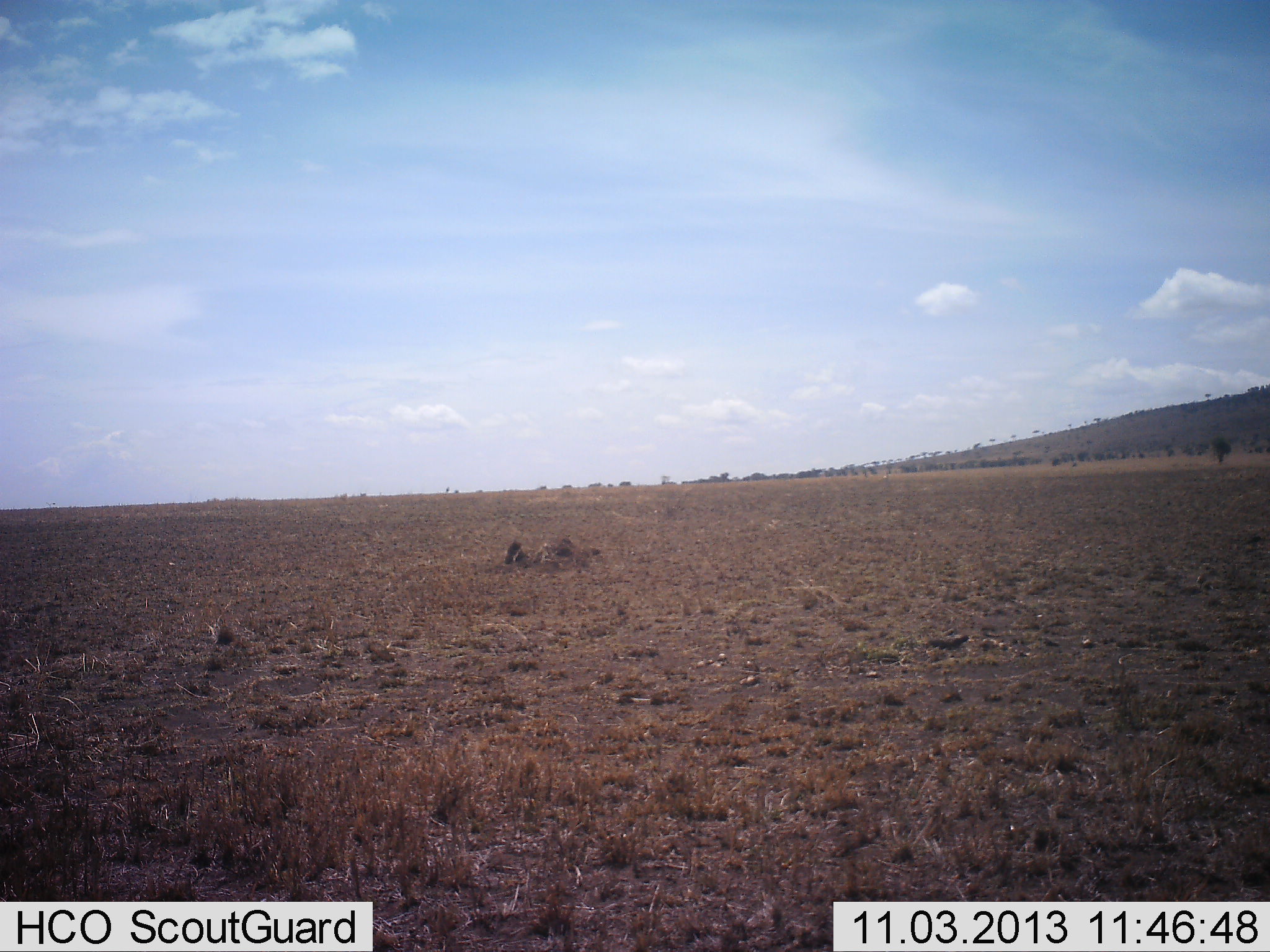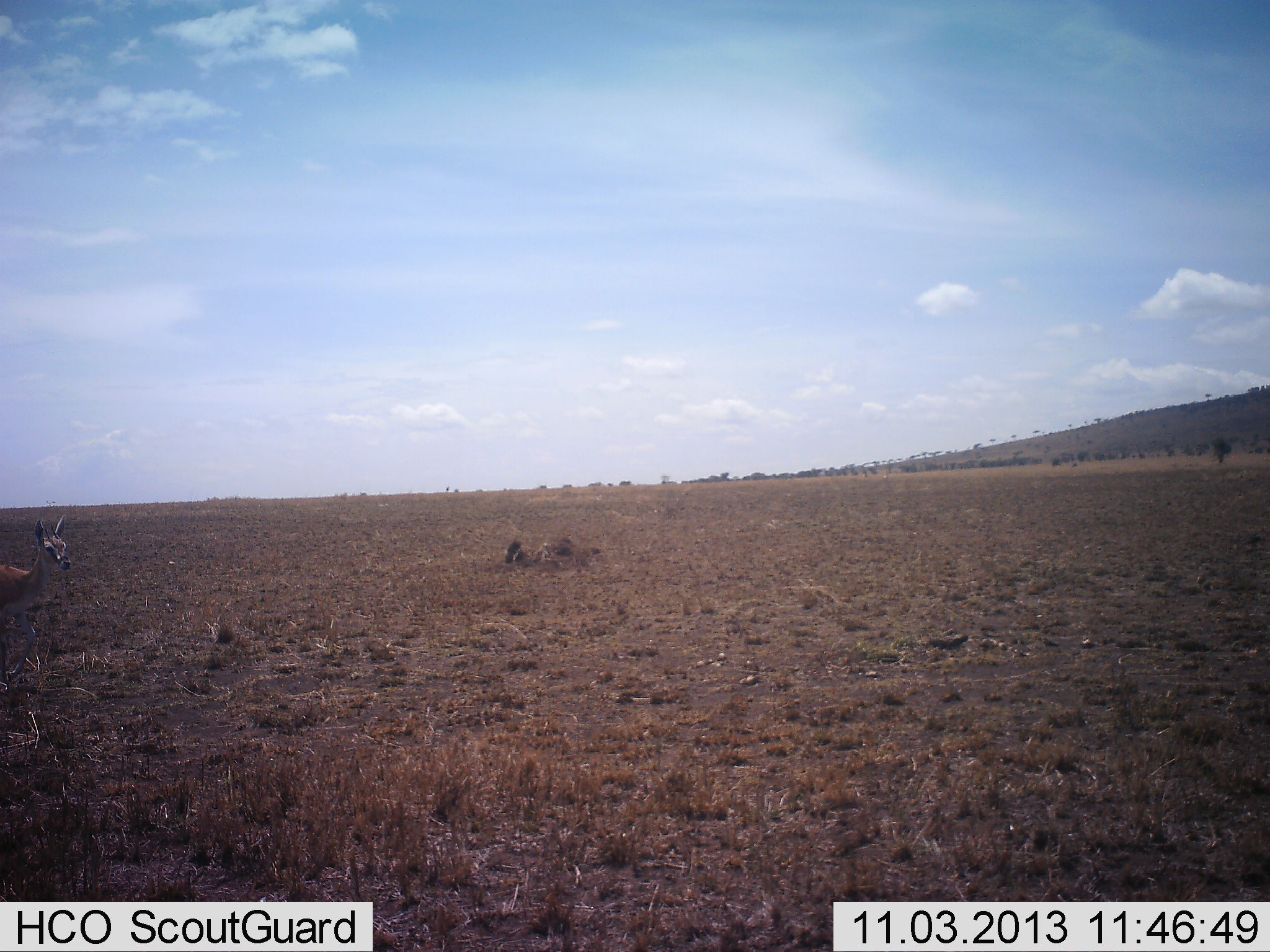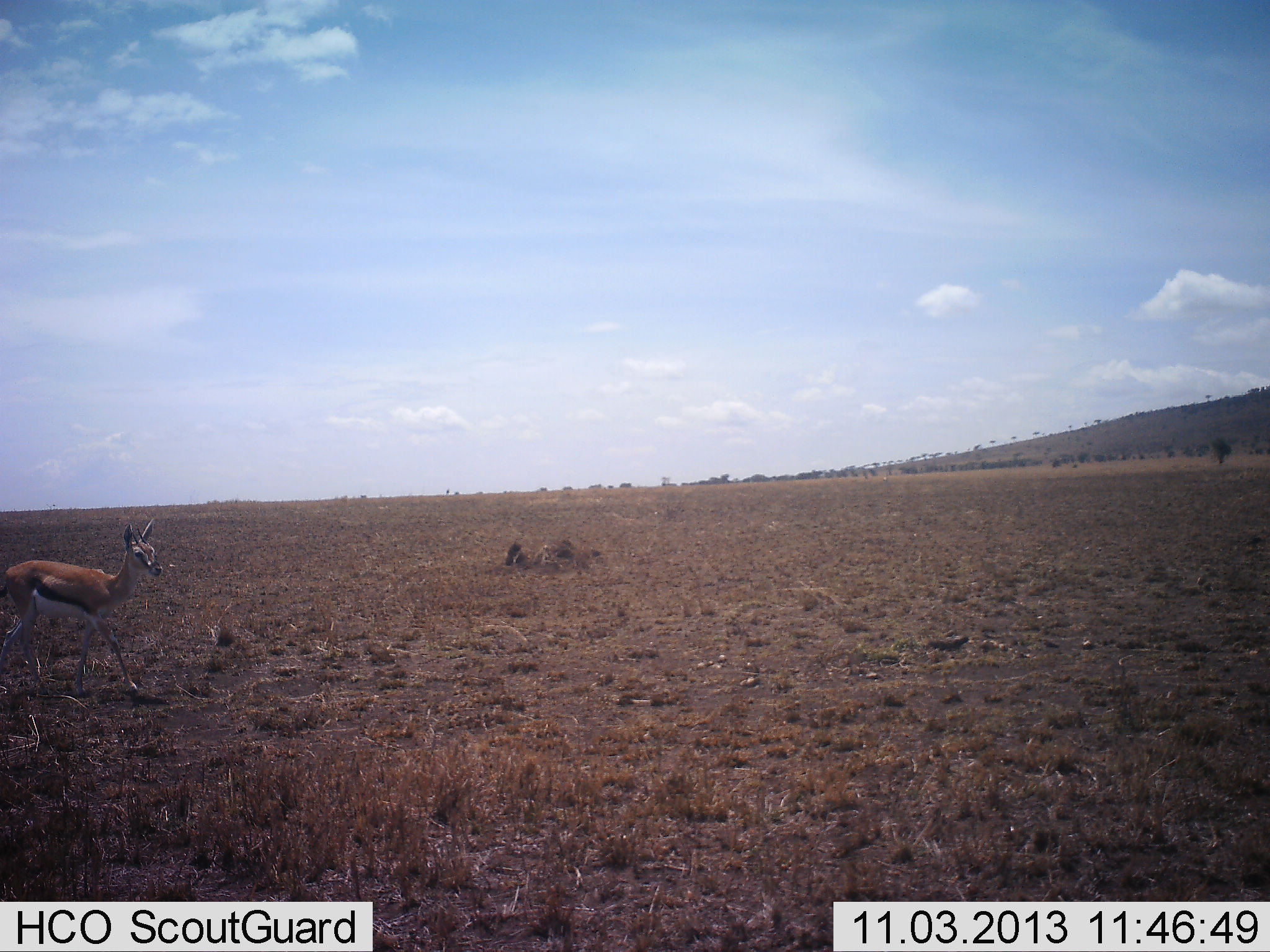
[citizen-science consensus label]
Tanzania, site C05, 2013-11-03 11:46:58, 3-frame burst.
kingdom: Animalia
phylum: Chordata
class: Mammalia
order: Artiodactyla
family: Bovidae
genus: Eudorcas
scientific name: Eudorcas thomsonii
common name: thomson's gazelle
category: gazellethomsons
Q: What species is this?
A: Gazellethomsons (thomson's gazelle) (Eudorcas thomsonii).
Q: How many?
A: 1.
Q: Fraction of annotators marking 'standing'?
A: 20%.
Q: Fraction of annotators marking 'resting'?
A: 0%.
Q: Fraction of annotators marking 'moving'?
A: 90%.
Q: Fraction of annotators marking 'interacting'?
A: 0%.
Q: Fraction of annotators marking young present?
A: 10%.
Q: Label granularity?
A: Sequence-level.